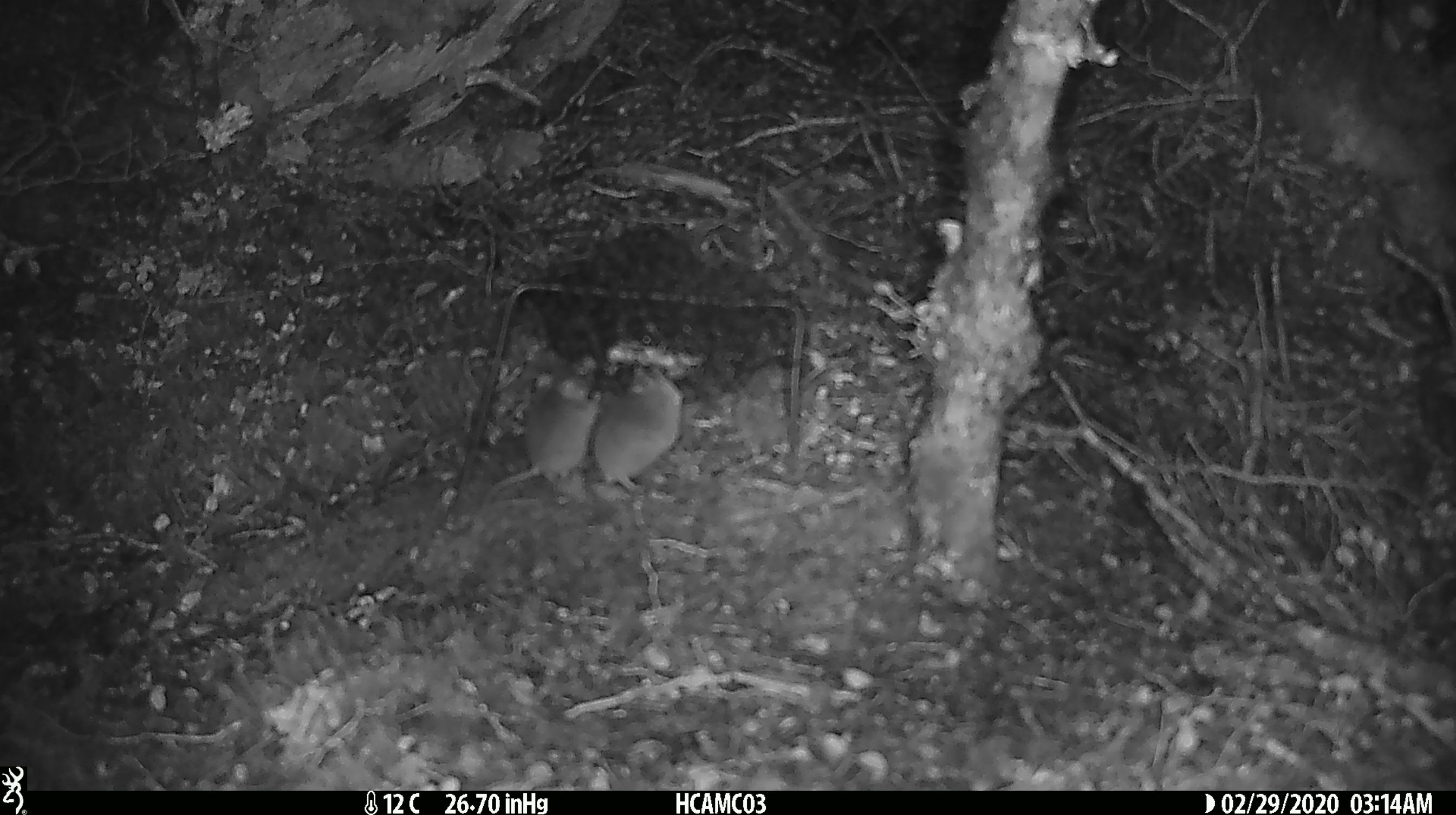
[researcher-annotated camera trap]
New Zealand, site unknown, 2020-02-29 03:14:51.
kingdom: Animalia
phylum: Chordata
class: Mammalia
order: Rodentia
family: Muridae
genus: Mus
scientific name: Mus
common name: mouse